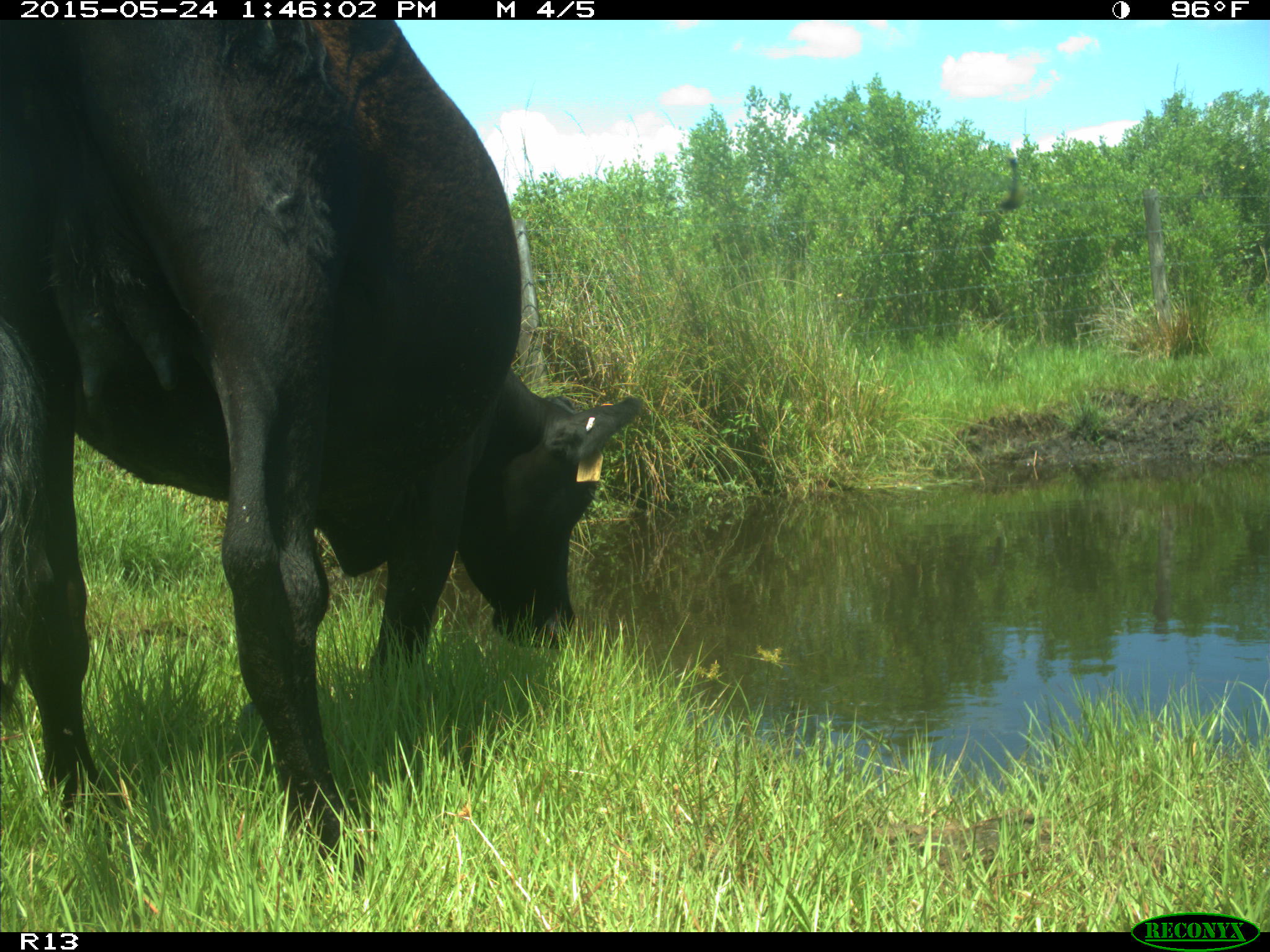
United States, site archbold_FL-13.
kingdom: Animalia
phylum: Chordata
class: Mammalia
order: Artiodactyla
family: Bovidae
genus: Bos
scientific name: Bos taurus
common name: domestic cow